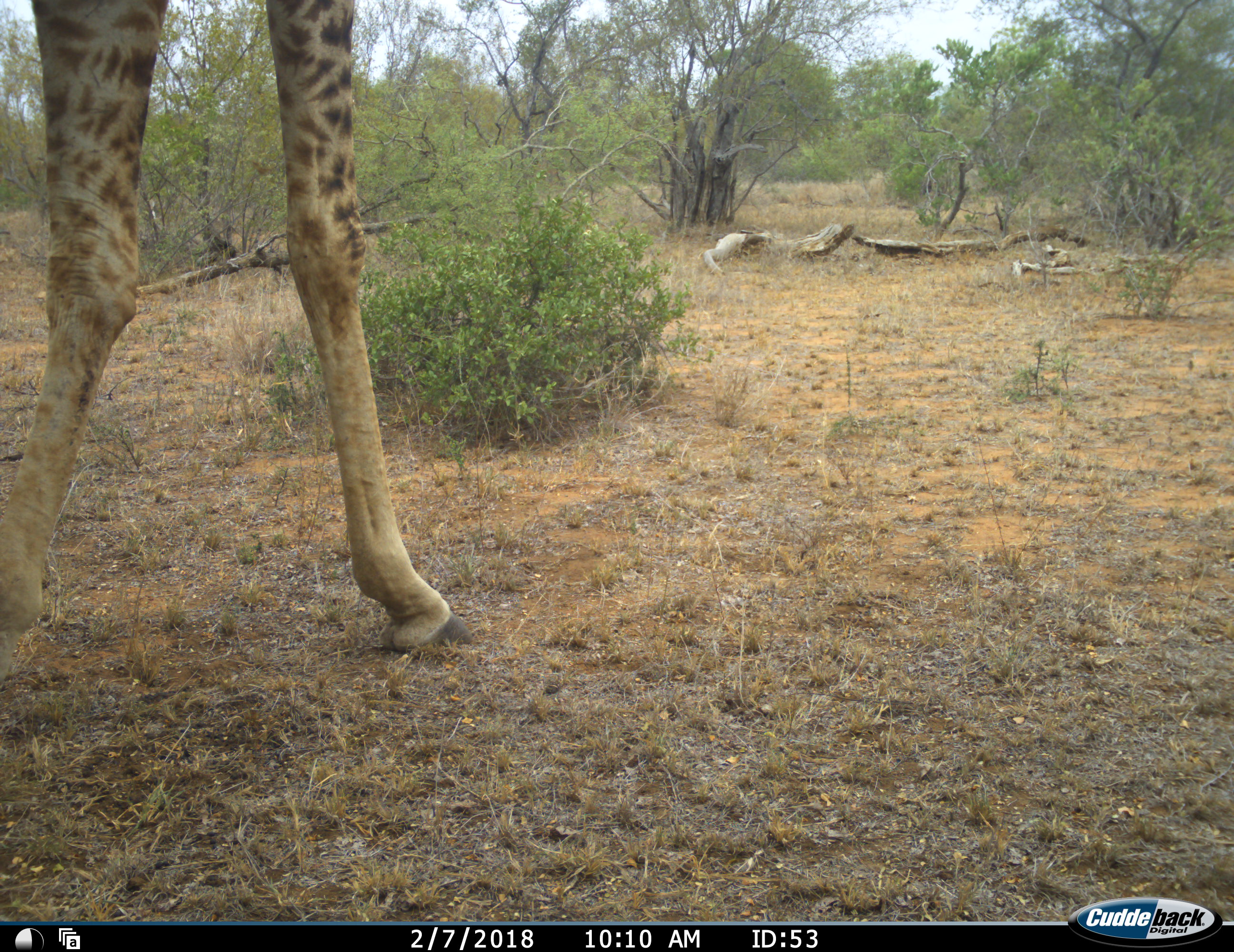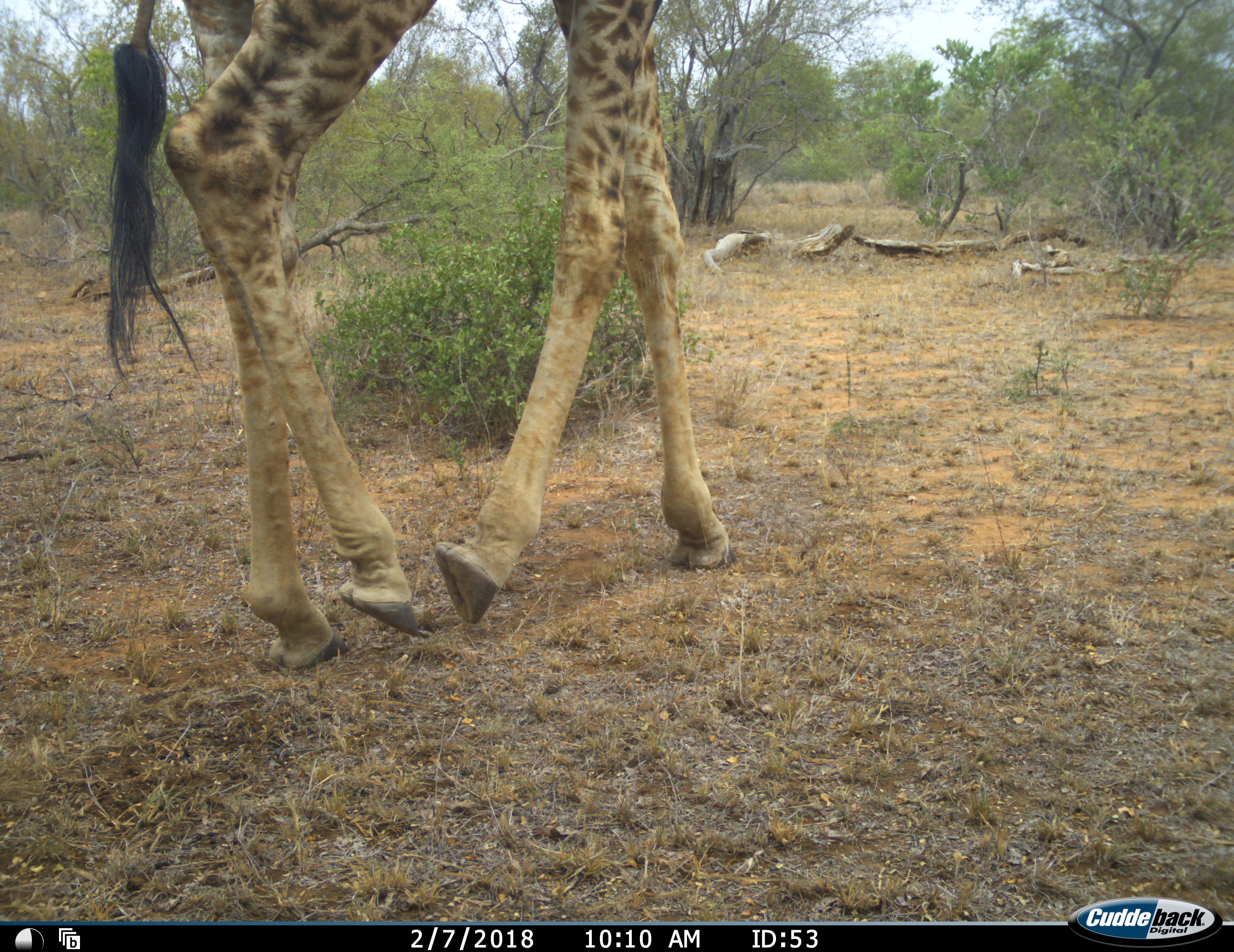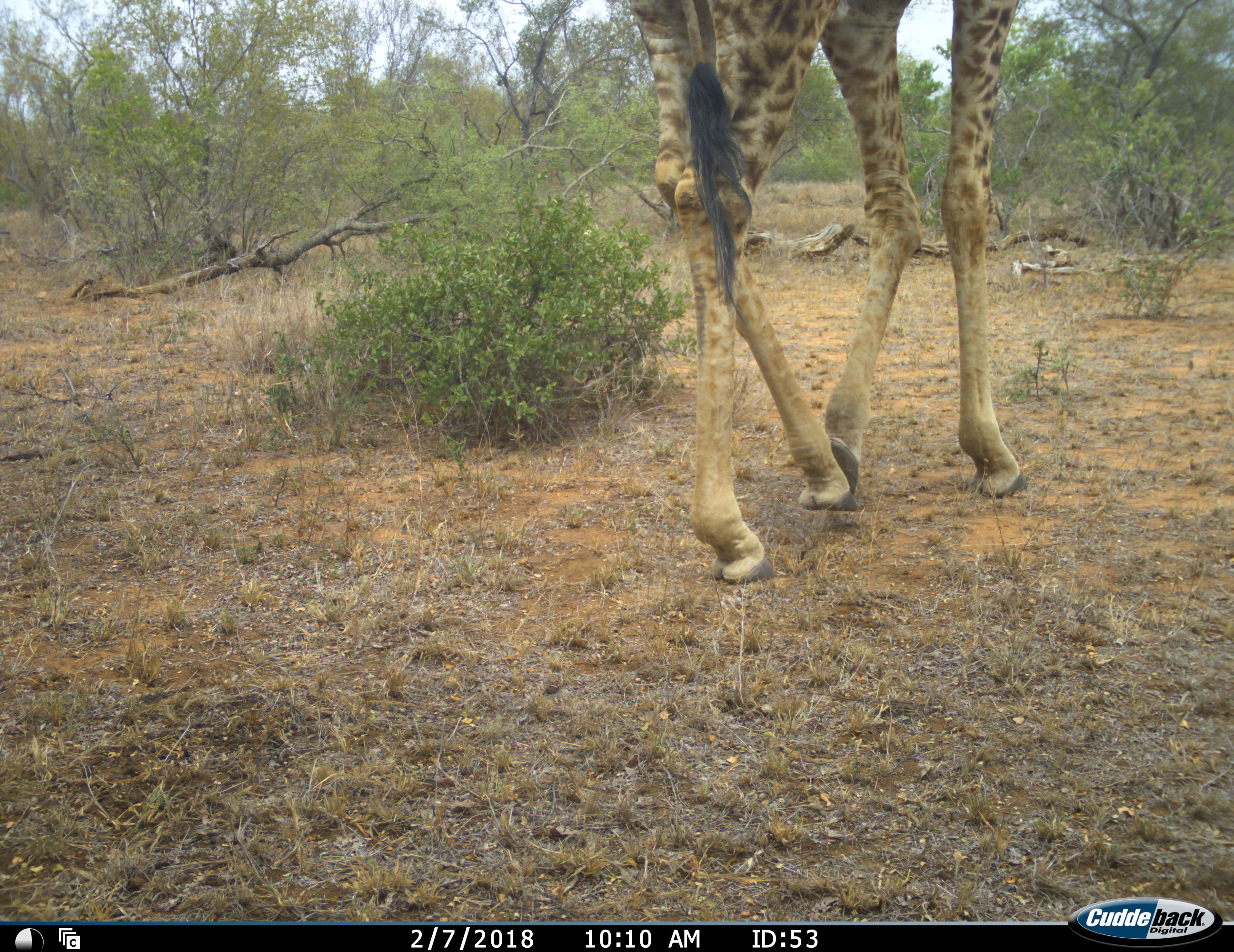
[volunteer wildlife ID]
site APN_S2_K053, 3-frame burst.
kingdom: Animalia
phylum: Chordata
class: Mammalia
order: Artiodactyla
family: Giraffidae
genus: Giraffa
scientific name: Giraffa camelopardalis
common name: giraffe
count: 1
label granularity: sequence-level